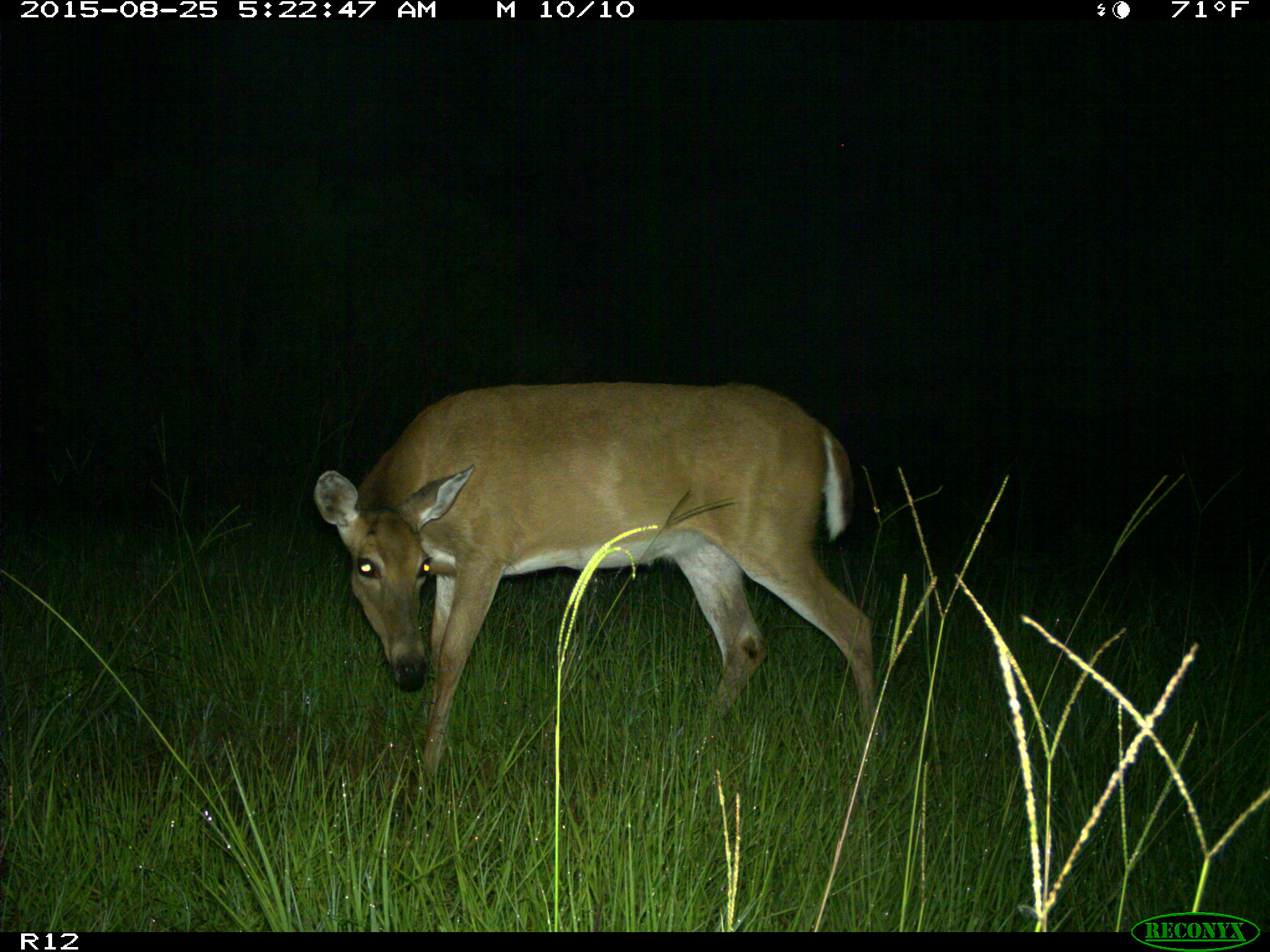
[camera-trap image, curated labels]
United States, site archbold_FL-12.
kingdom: Animalia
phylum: Chordata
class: Mammalia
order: Artiodactyla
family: Cervidae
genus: Odocoileus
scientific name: Odocoileus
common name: deer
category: unidentified deer